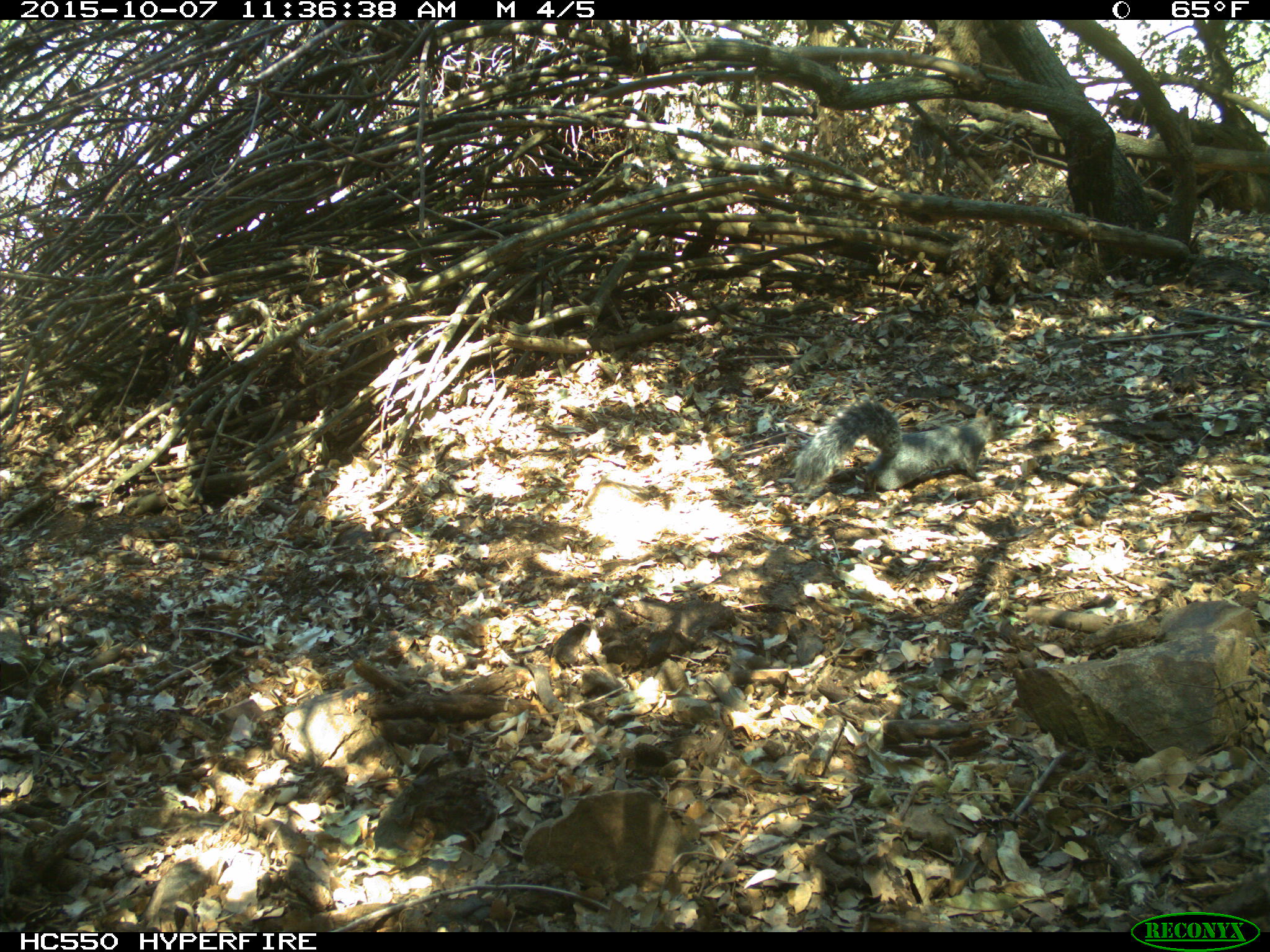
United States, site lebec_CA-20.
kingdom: Animalia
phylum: Chordata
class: Mammalia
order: Rodentia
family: Sciuridae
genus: Sciurus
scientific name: Sciurus carolinensis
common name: eastern gray squirrel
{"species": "Sciurus carolinensis (eastern gray squirrel)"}